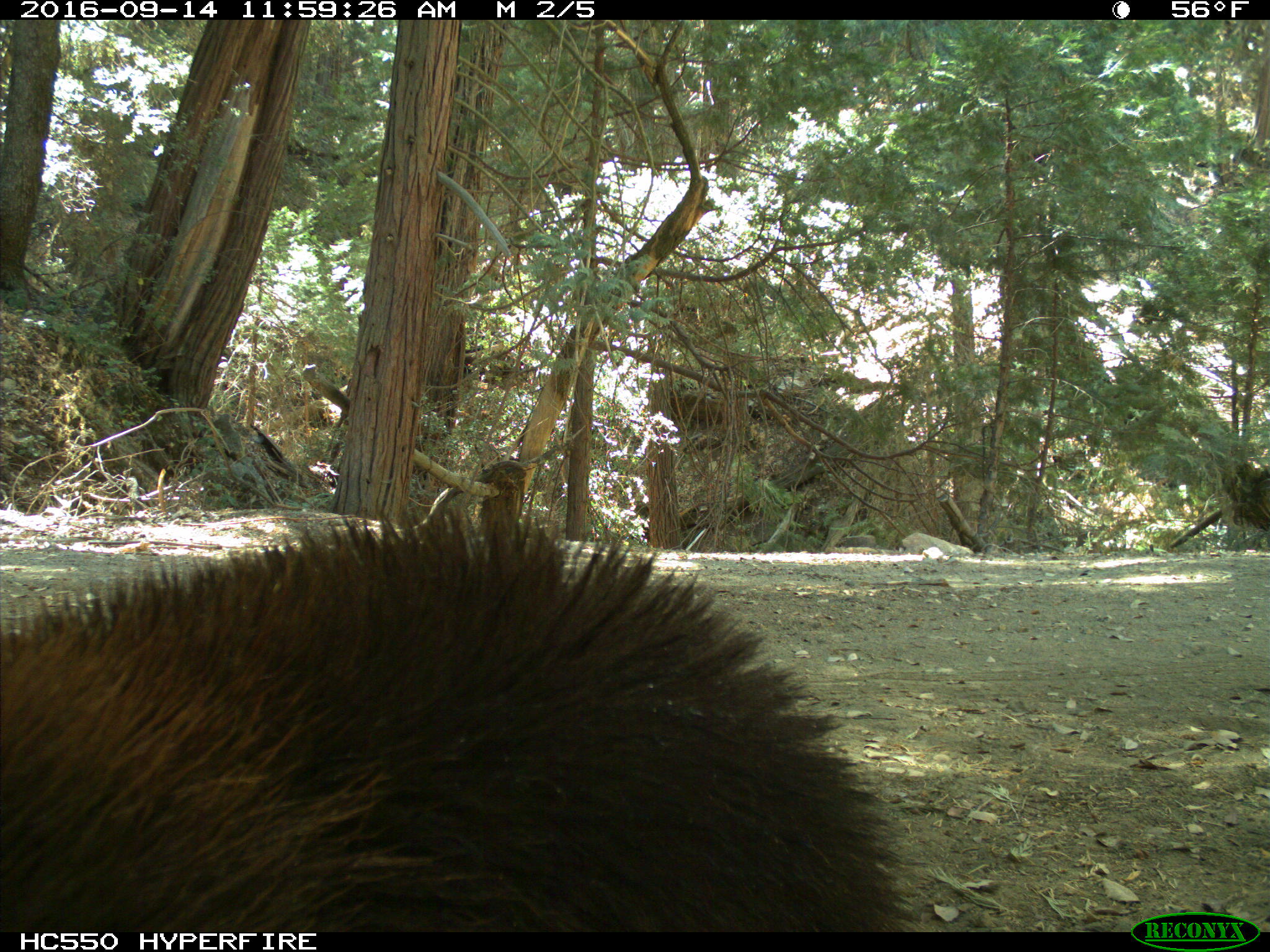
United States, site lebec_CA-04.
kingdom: Animalia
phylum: Chordata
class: Mammalia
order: Carnivora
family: Ursidae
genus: Ursus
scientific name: Ursus americanus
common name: american black bear